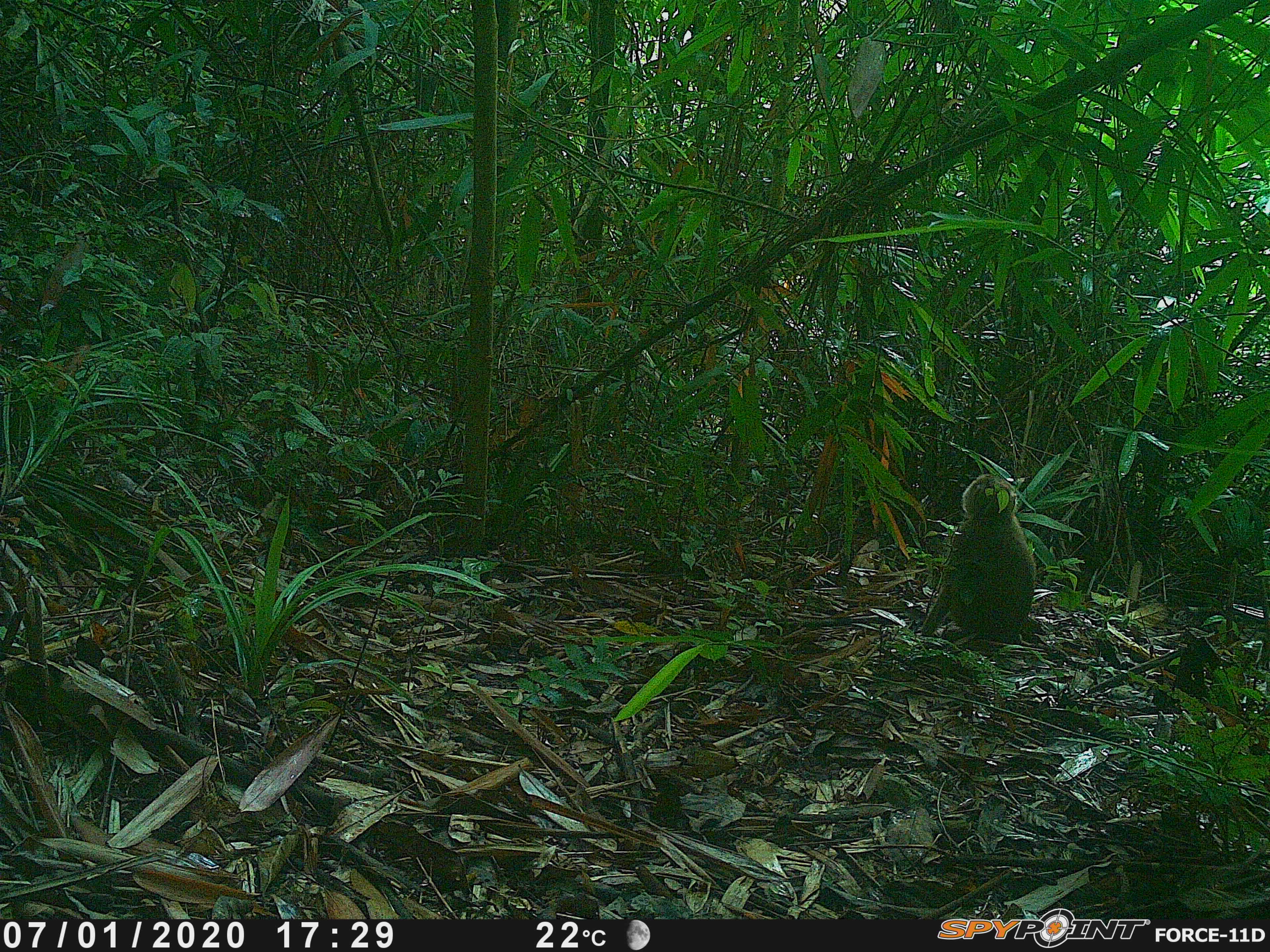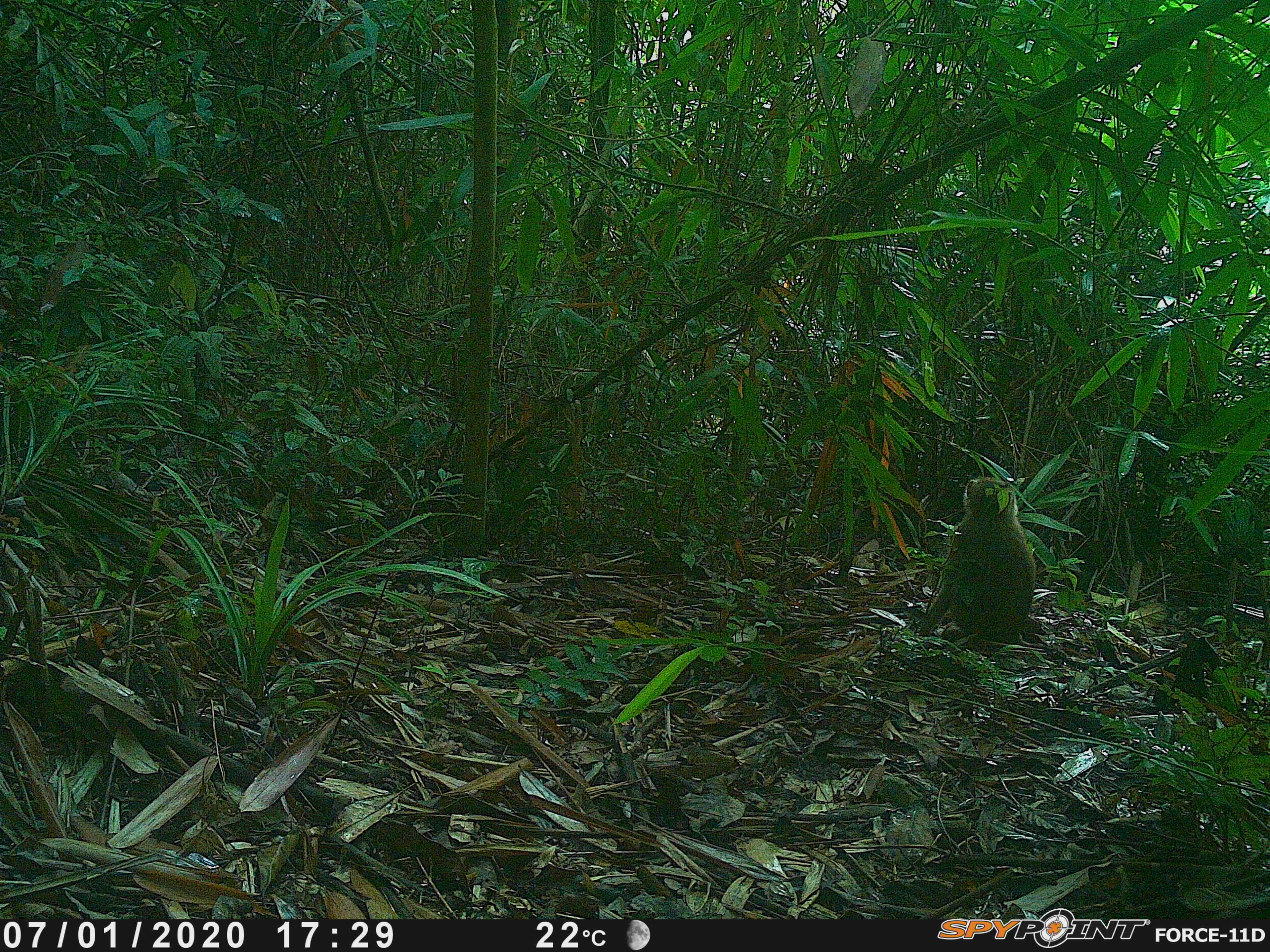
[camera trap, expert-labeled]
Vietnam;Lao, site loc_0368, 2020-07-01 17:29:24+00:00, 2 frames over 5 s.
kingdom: Animalia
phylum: Chordata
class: Mammalia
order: Primates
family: Cercopithecidae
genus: Macaca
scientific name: Macaca nemestrina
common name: pig-tailed macaque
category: pig tailed macaque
Pig tailed macaque (pig-tailed macaque) (Macaca nemestrina). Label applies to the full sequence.